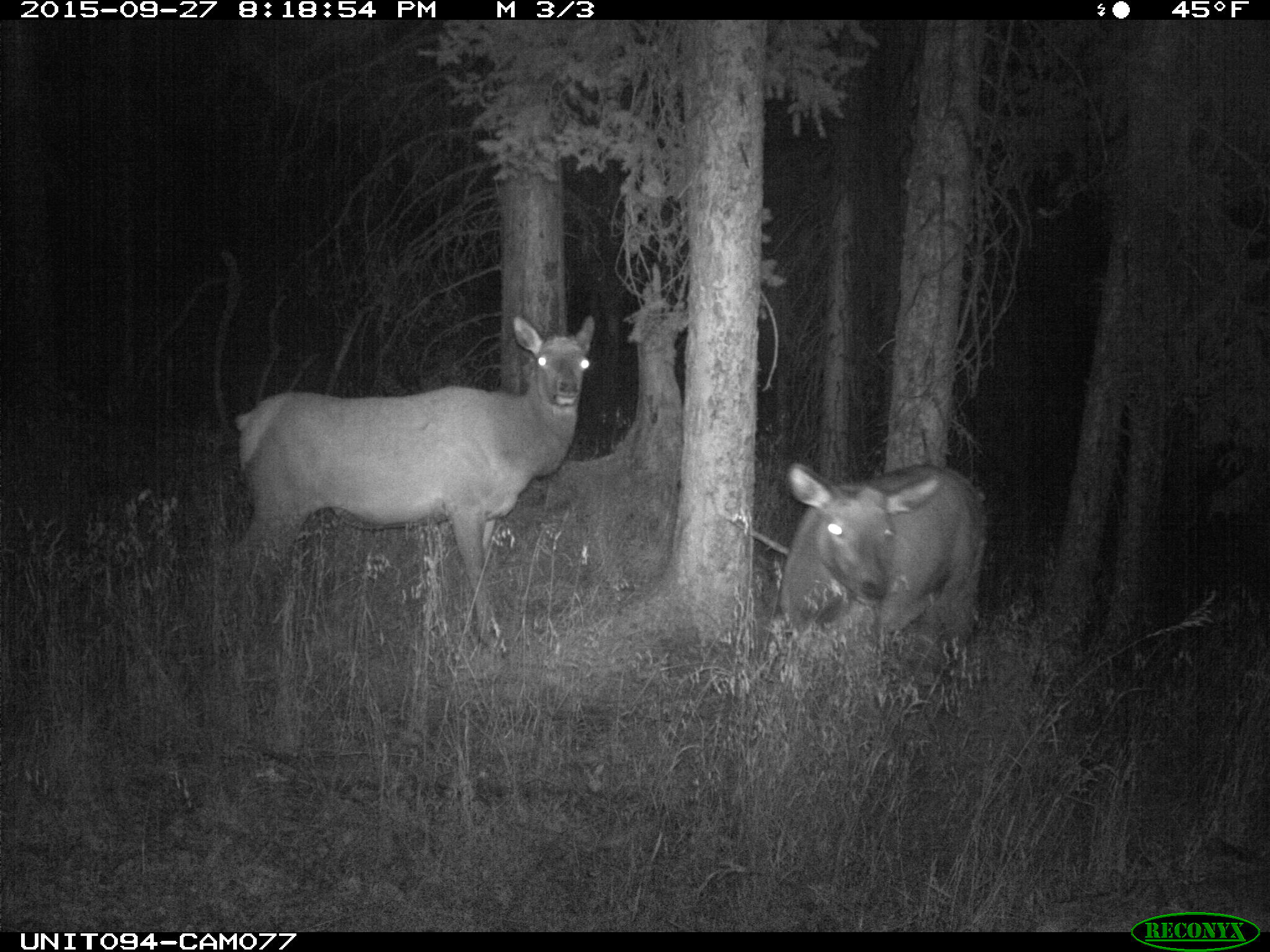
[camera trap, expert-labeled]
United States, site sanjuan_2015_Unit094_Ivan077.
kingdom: Animalia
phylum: Chordata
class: Mammalia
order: Artiodactyla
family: Cervidae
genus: Cervus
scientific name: Cervus elaphus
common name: red deer